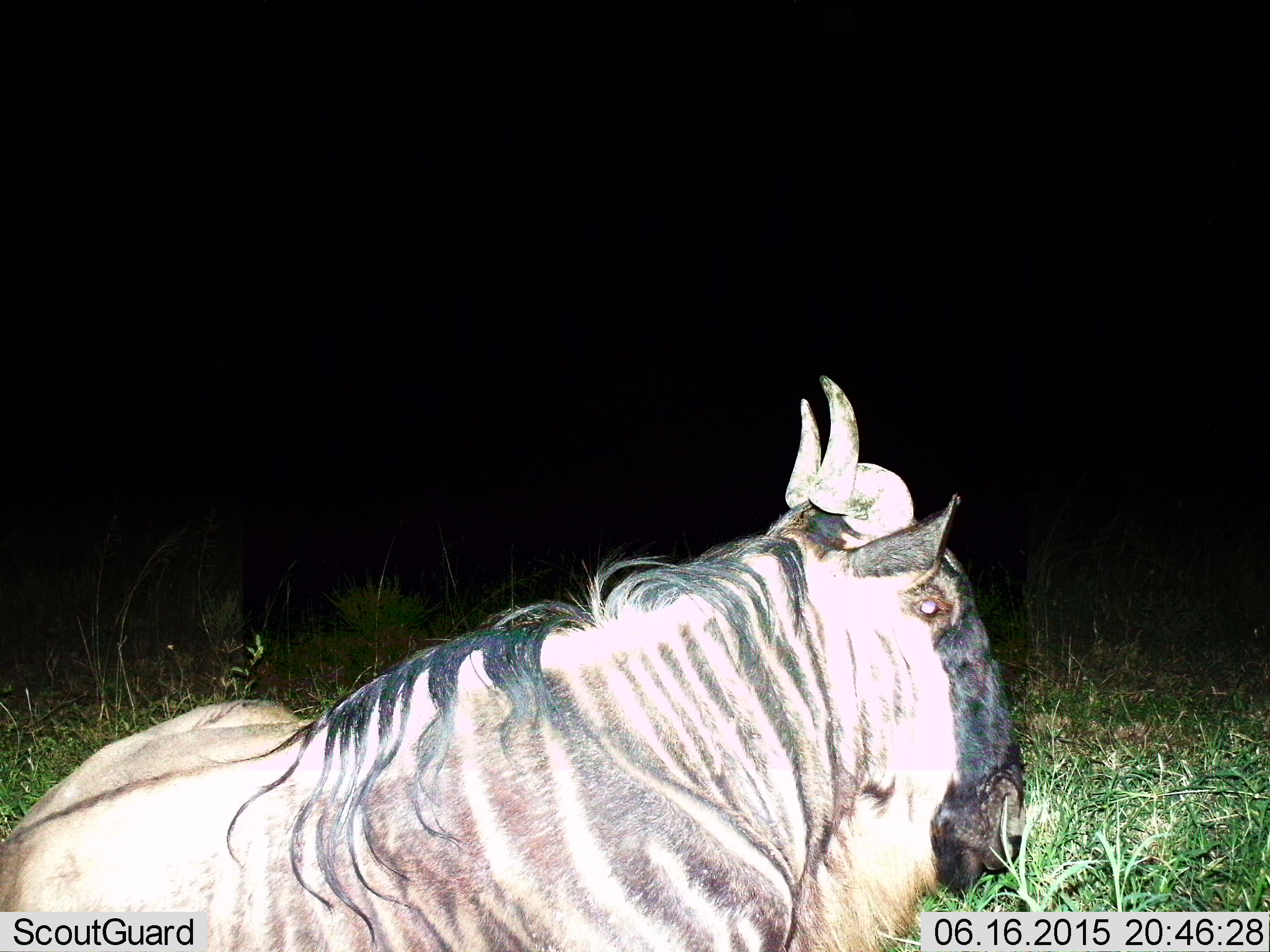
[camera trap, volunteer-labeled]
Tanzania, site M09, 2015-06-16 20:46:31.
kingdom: Animalia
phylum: Chordata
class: Mammalia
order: Artiodactyla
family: Bovidae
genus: Connochaetes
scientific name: Connochaetes taurinus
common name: blue wildebeest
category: wildebeest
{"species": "wildebeest (blue wildebeest) (Connochaetes taurinus)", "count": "1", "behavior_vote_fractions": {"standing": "0%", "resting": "100%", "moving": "0%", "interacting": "0%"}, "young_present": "0%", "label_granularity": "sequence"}